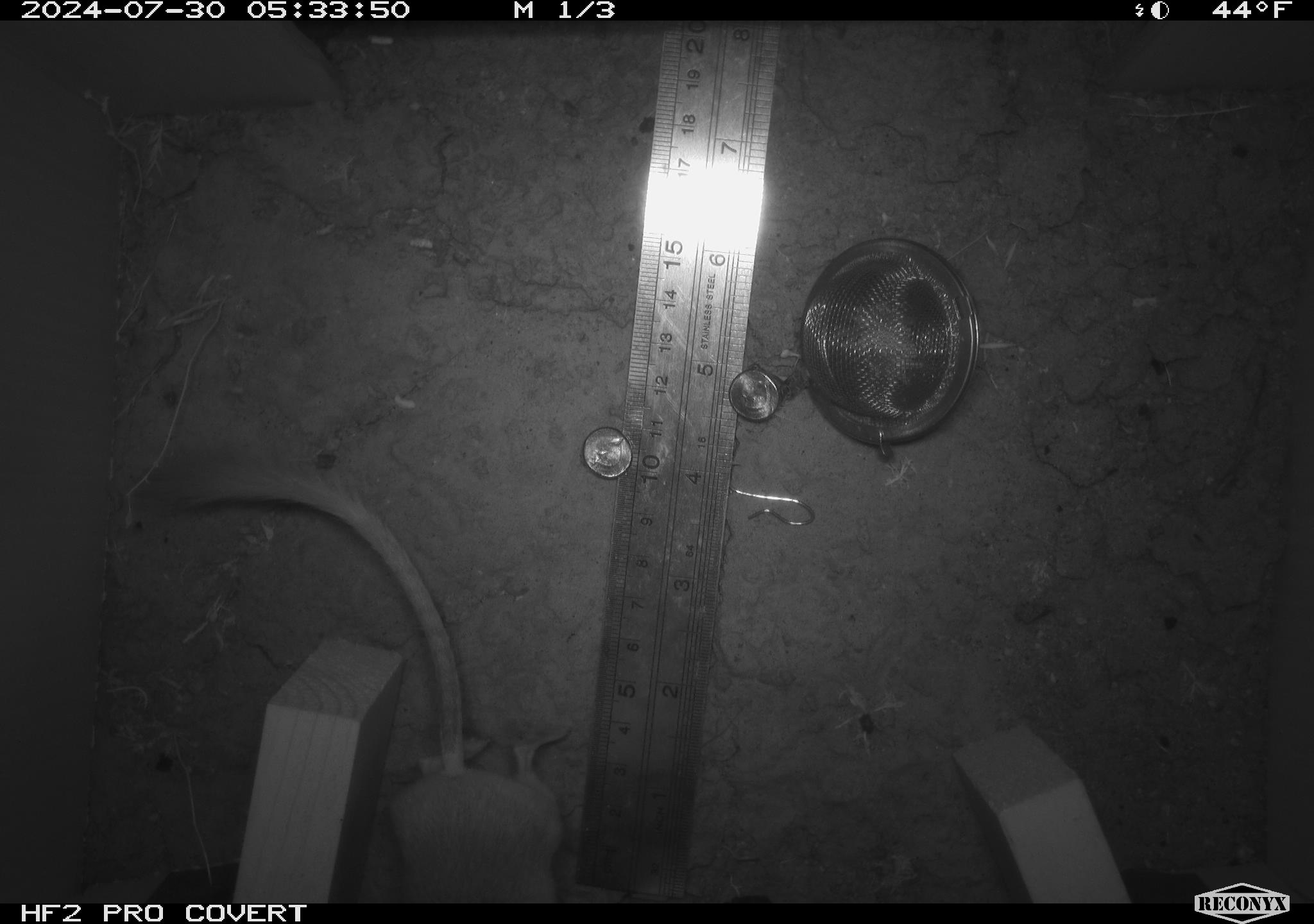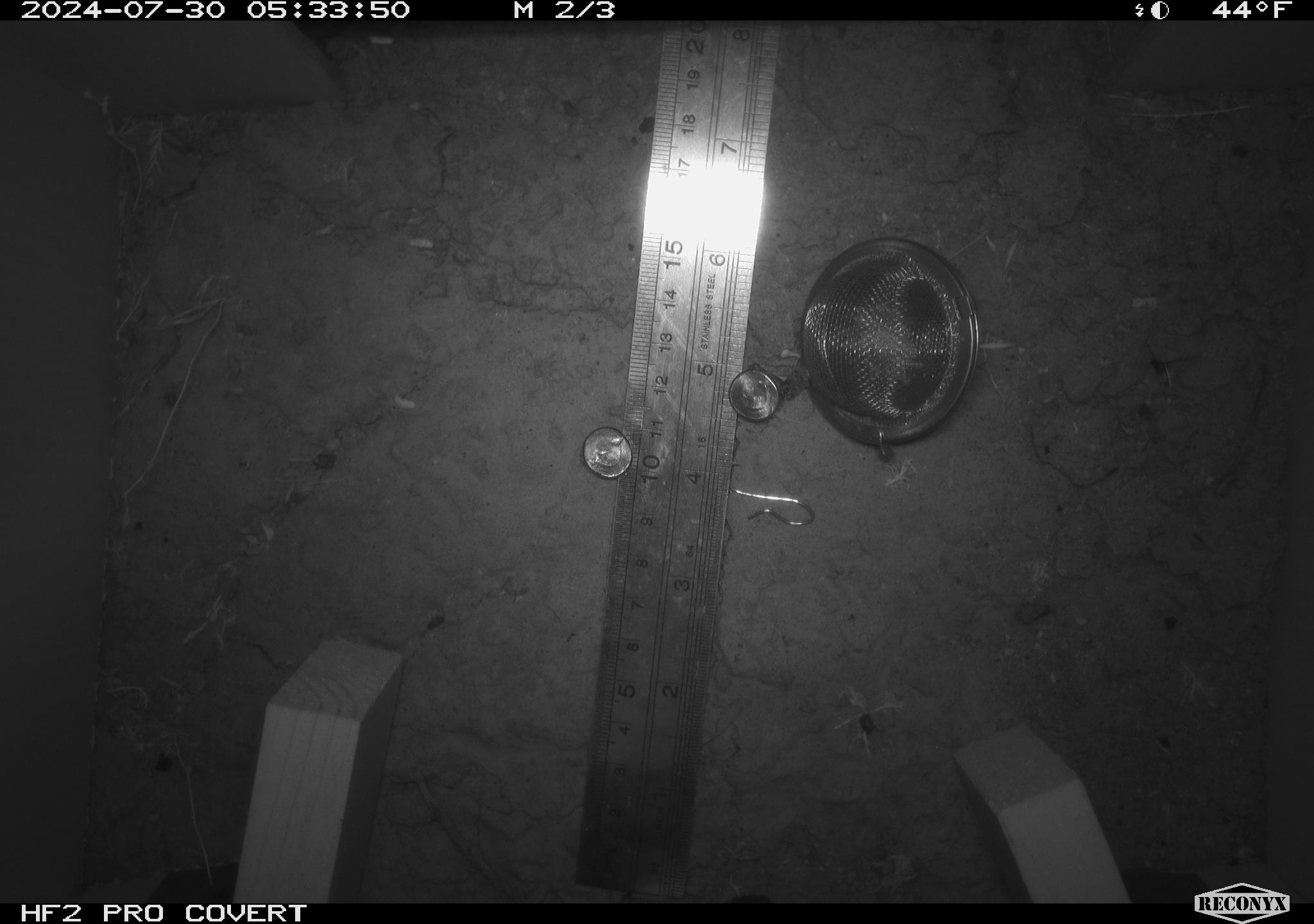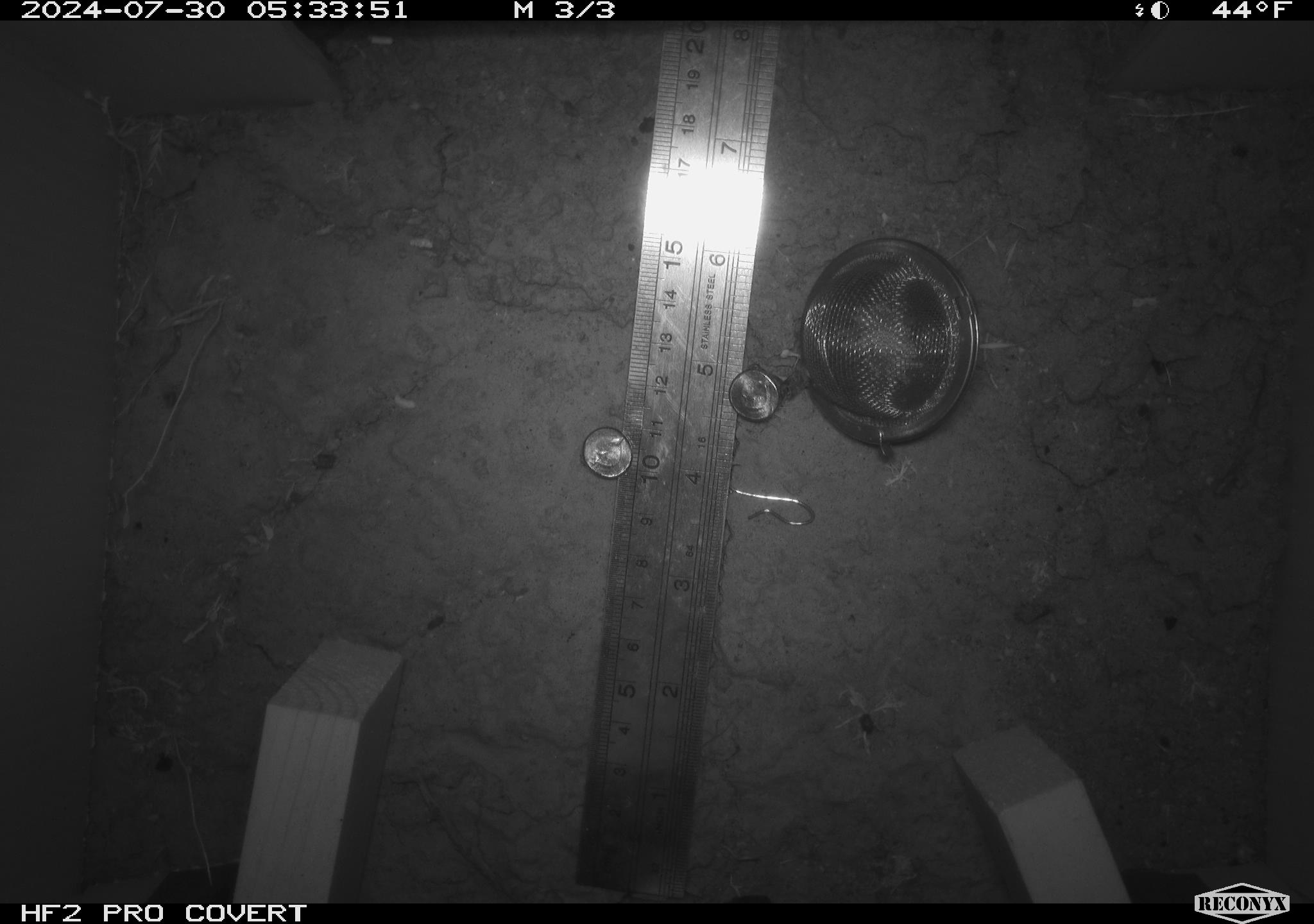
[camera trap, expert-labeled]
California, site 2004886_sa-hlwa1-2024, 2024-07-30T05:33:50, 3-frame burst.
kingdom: Animalia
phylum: Chordata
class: Mammalia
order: Rodentia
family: Heteromyidae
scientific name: Heteromyidae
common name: kangaroo rats and pocket mice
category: heteromyidae family